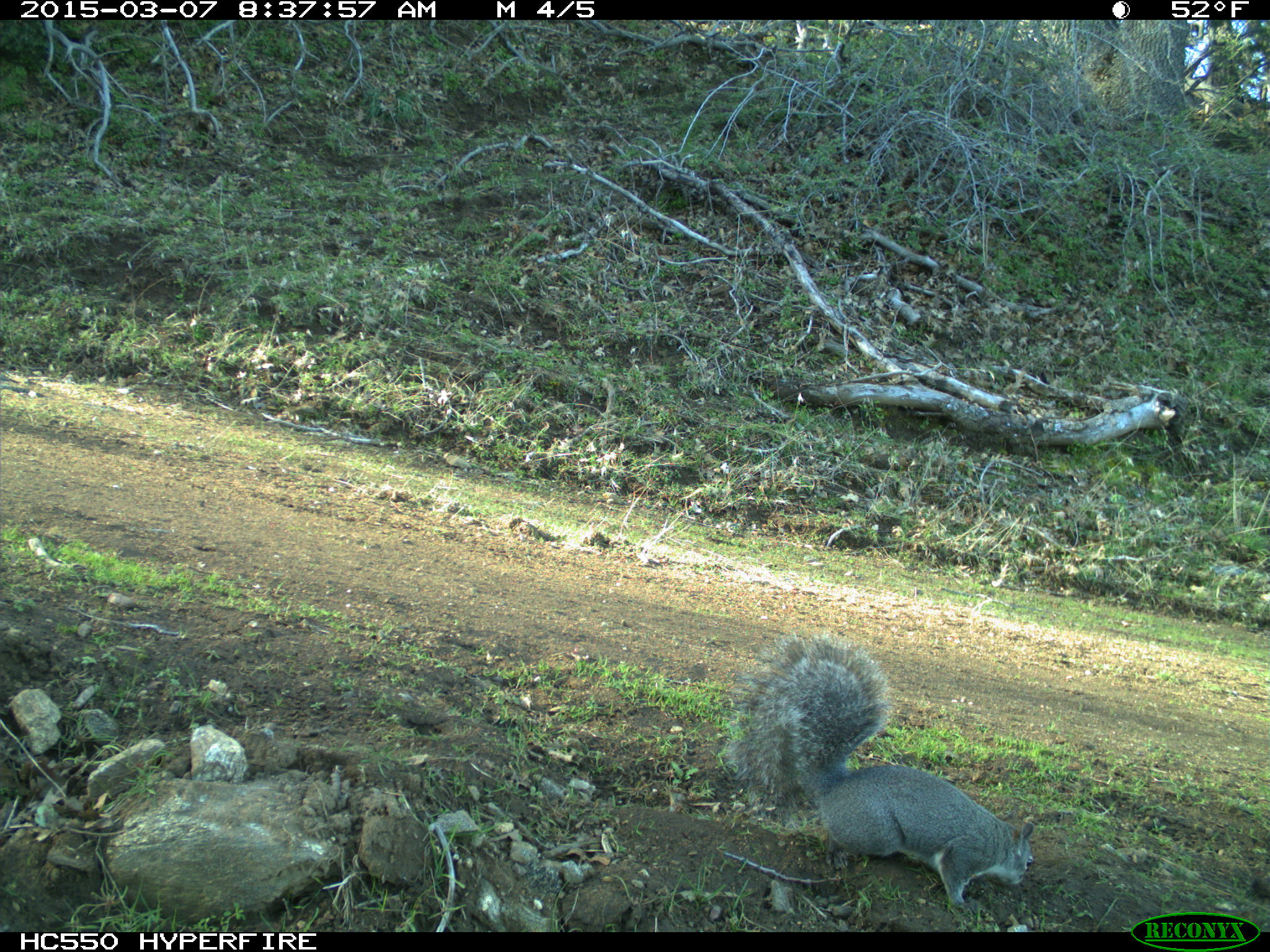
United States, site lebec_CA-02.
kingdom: Animalia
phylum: Chordata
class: Mammalia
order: Rodentia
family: Sciuridae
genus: Sciurus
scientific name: Sciurus carolinensis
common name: eastern gray squirrel